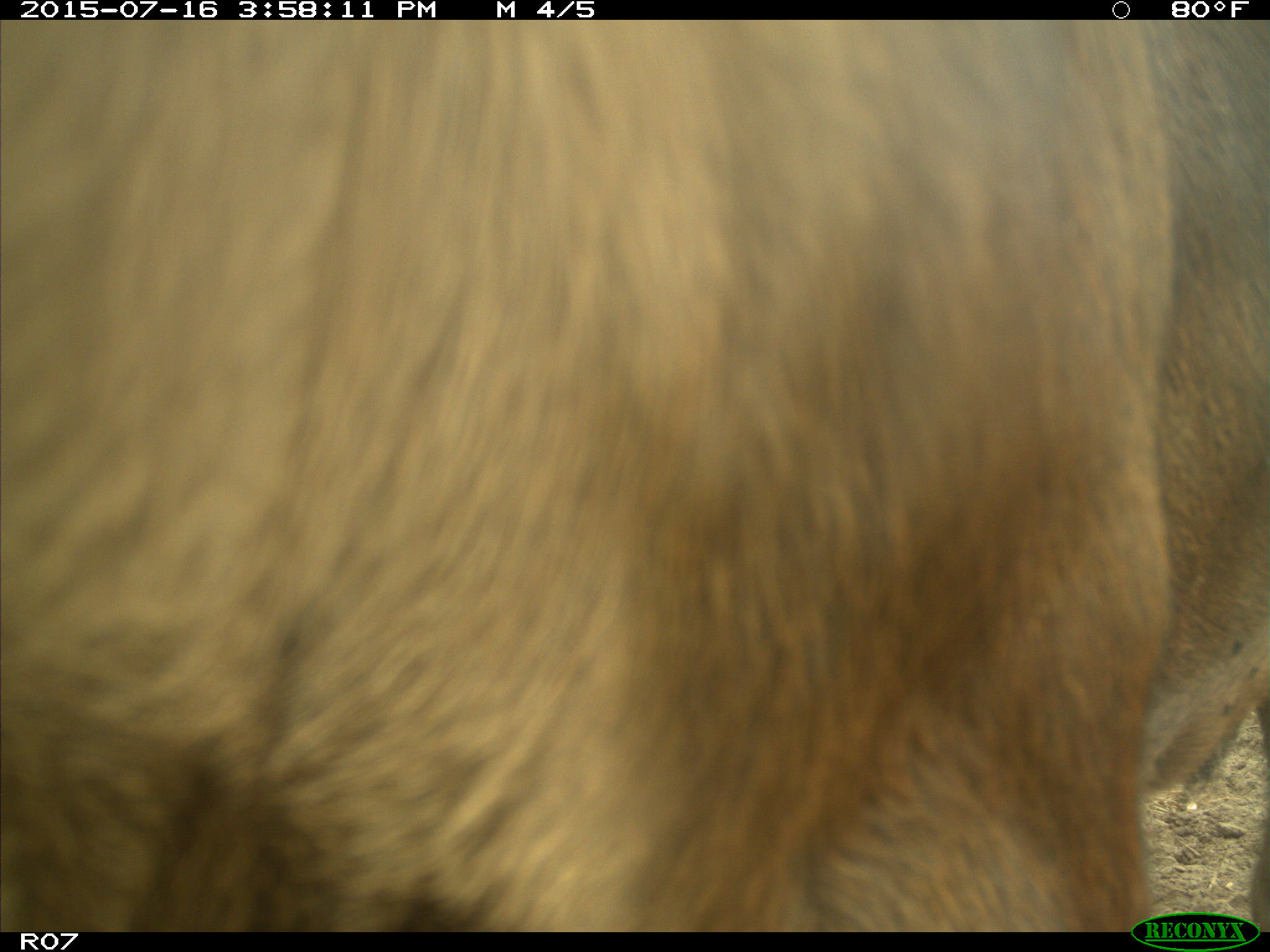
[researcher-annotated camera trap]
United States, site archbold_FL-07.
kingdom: Animalia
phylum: Chordata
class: Mammalia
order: Artiodactyla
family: Bovidae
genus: Bos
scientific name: Bos taurus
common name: domestic cow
Bos taurus (domestic cow).